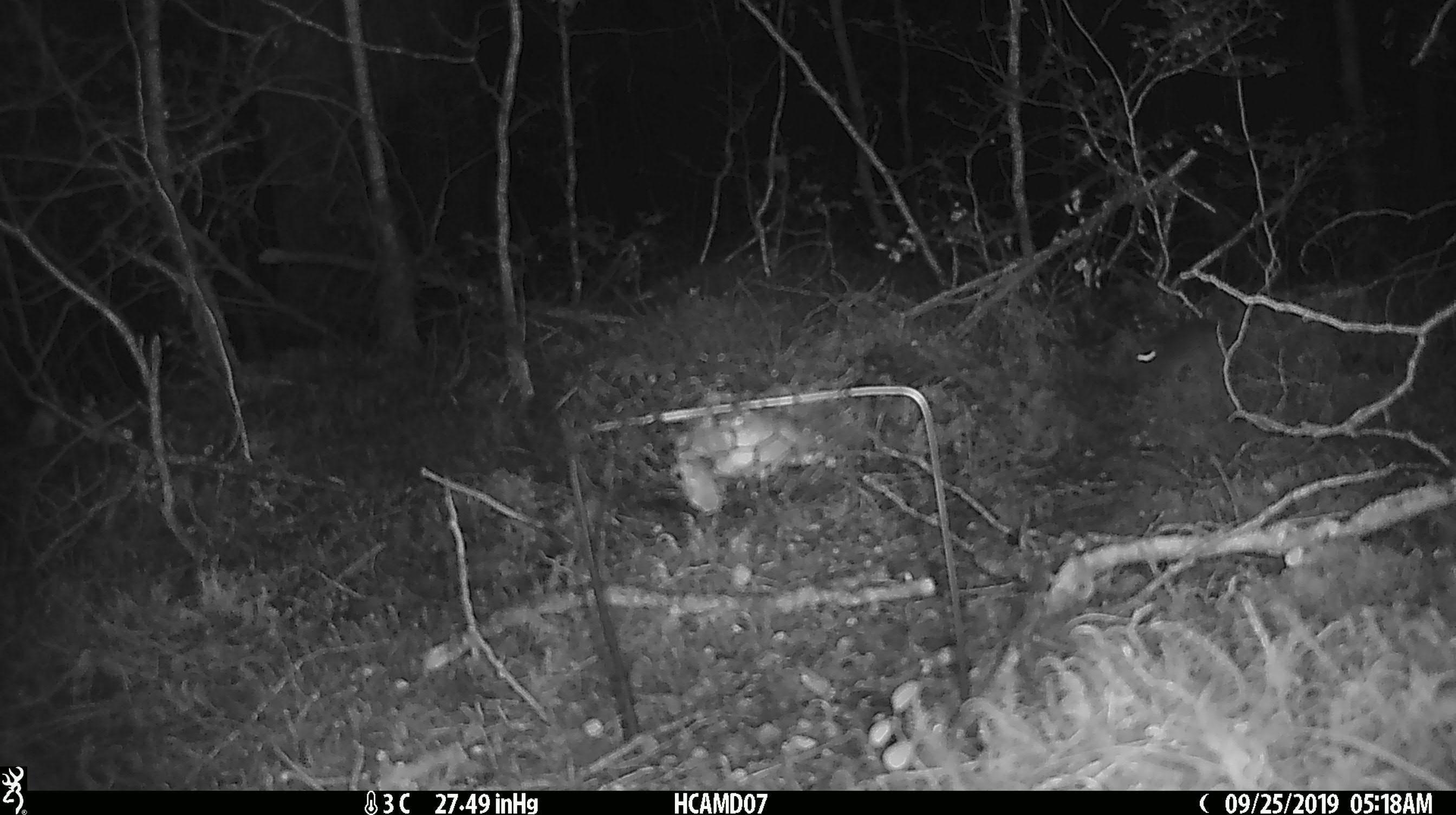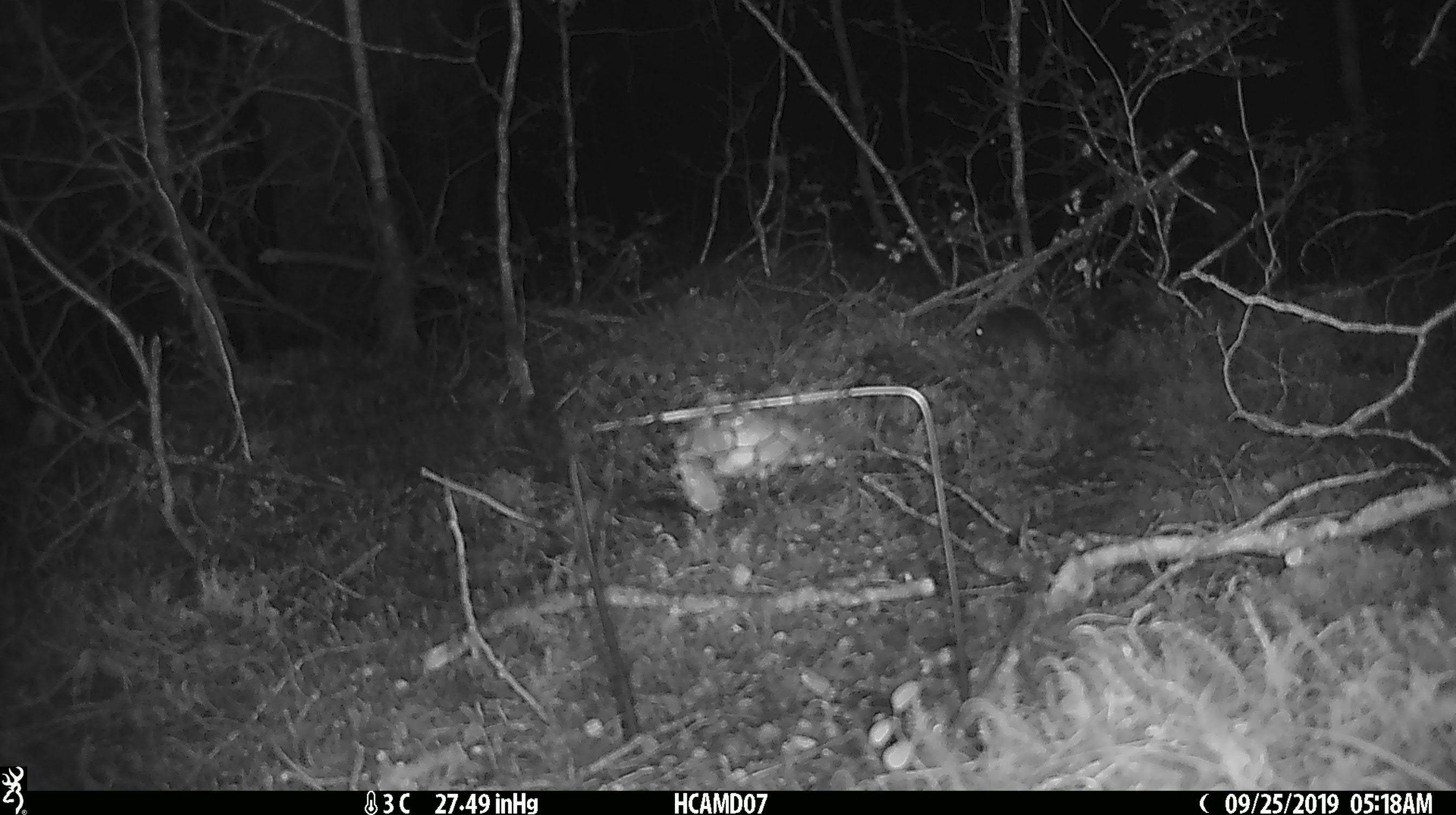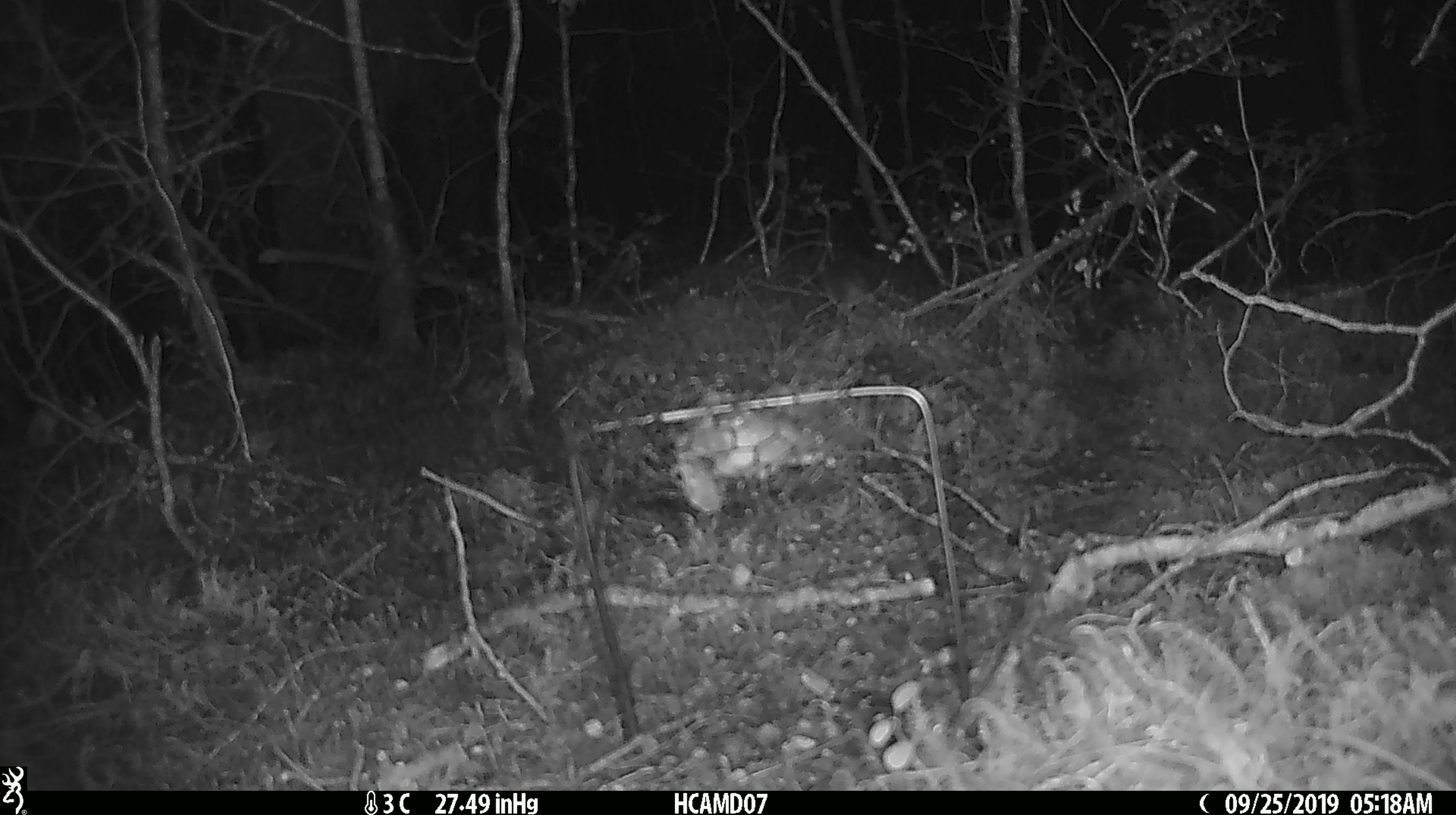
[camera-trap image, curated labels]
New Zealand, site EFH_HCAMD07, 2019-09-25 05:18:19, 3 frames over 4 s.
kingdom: Animalia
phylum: Chordata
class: Mammalia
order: Rodentia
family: Muridae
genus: Mus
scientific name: Mus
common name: mouse